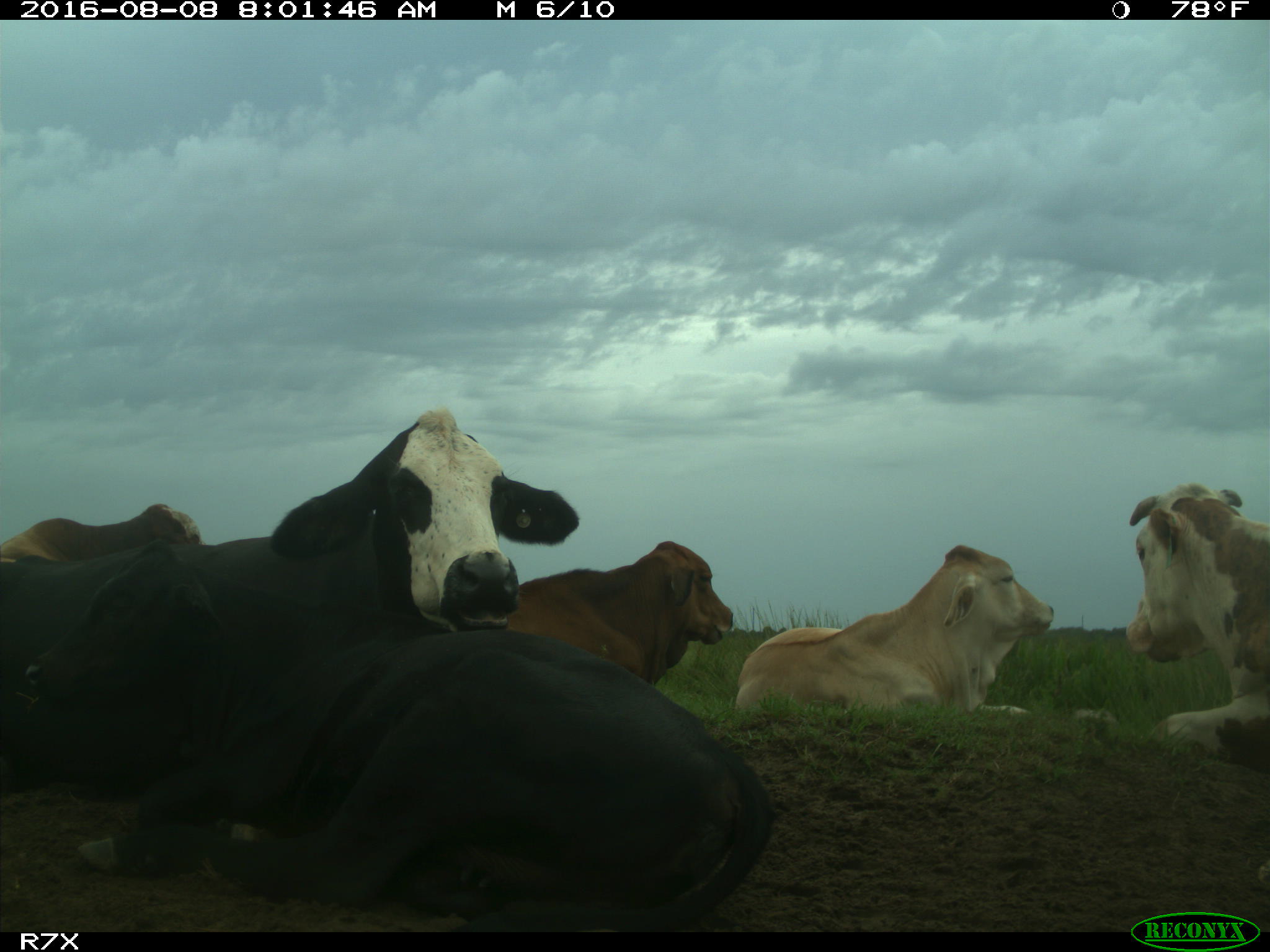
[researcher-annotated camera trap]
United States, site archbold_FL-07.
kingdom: Animalia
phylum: Chordata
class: Mammalia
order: Artiodactyla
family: Bovidae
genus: Bos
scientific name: Bos taurus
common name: domestic cow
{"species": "Bos taurus (domestic cow)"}